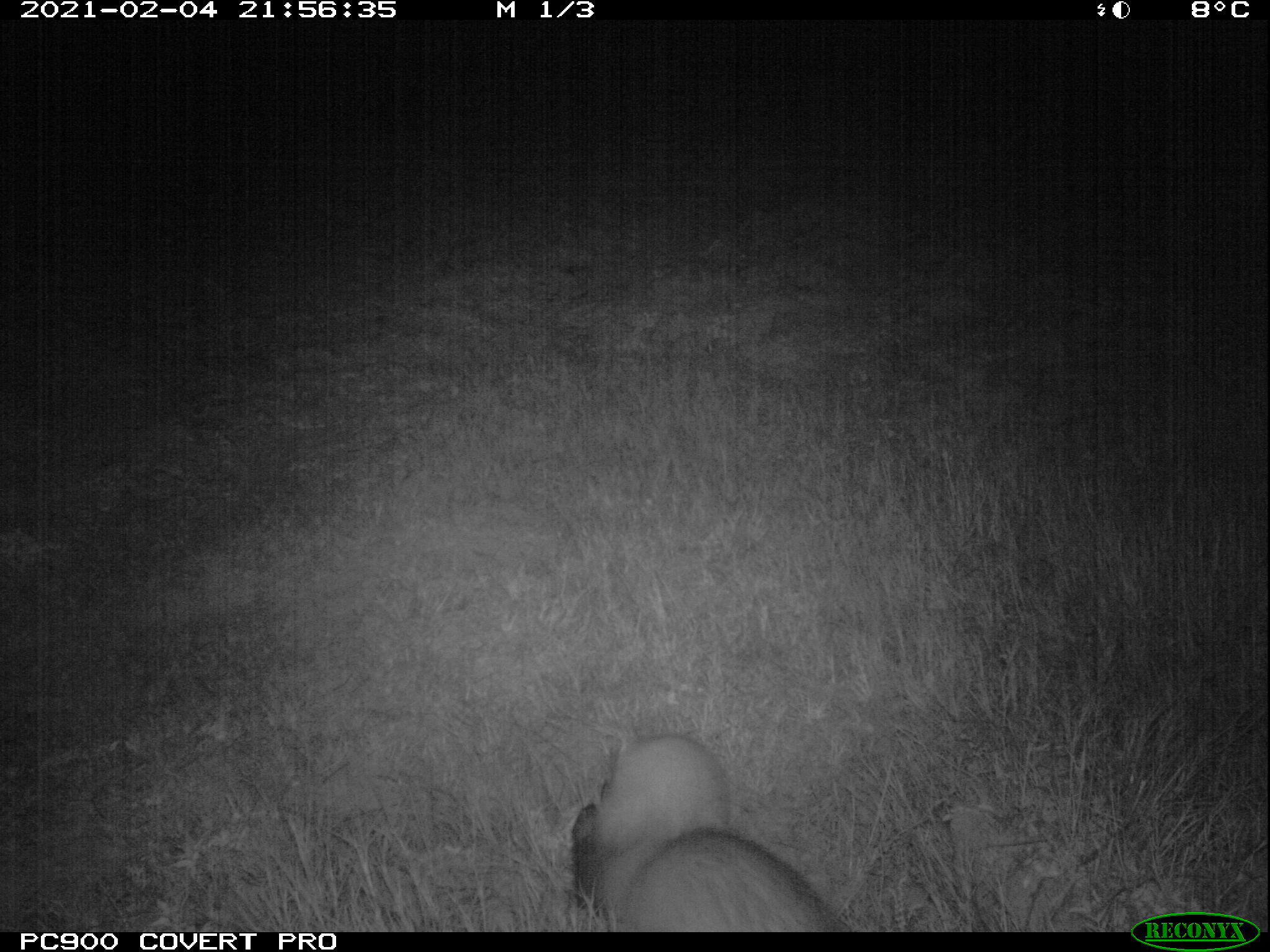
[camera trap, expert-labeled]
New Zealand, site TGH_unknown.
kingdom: Animalia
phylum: Chordata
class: Mammalia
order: Carnivora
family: Mustelidae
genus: Mustela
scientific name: Mustela furo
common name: ferret